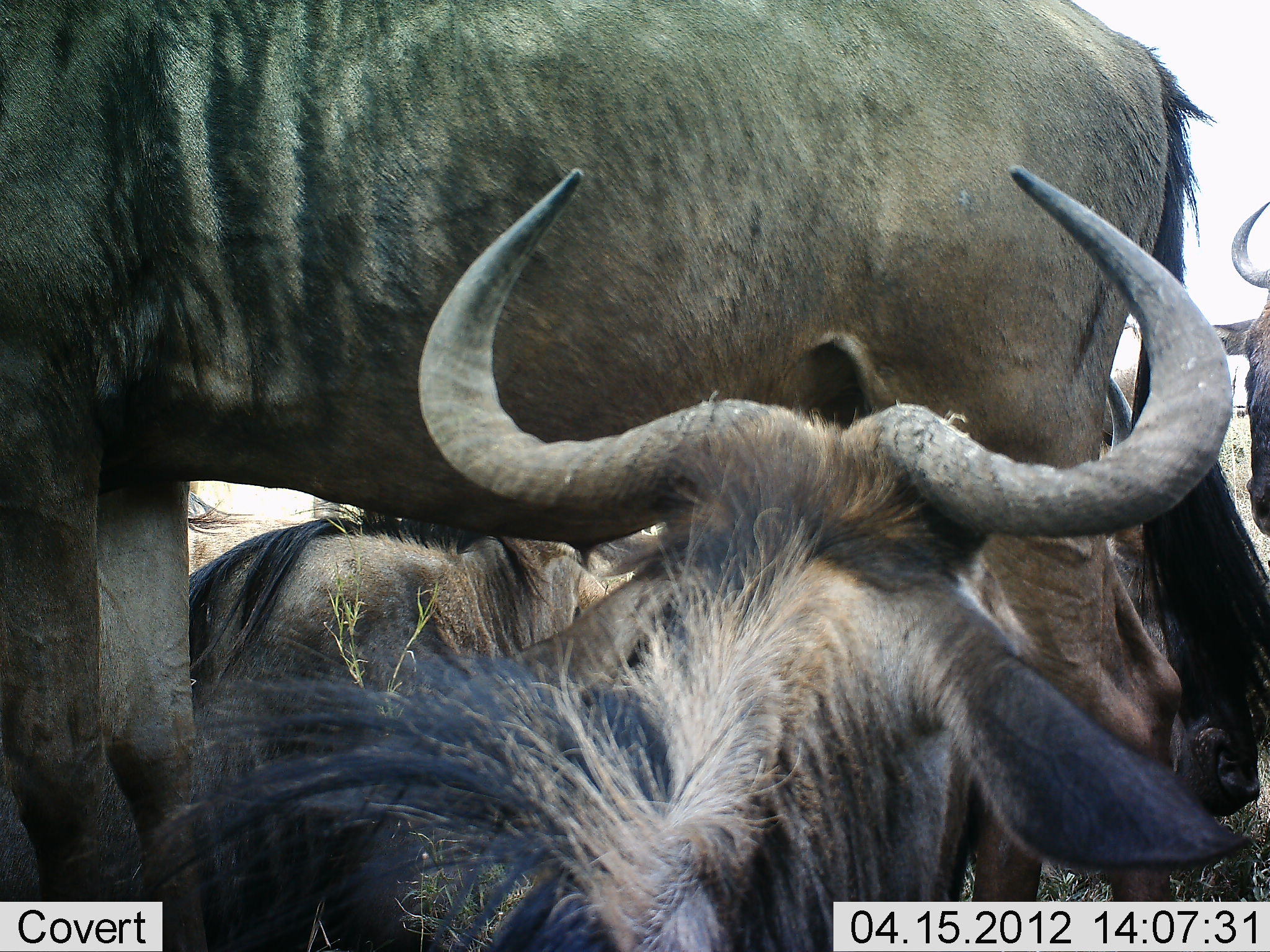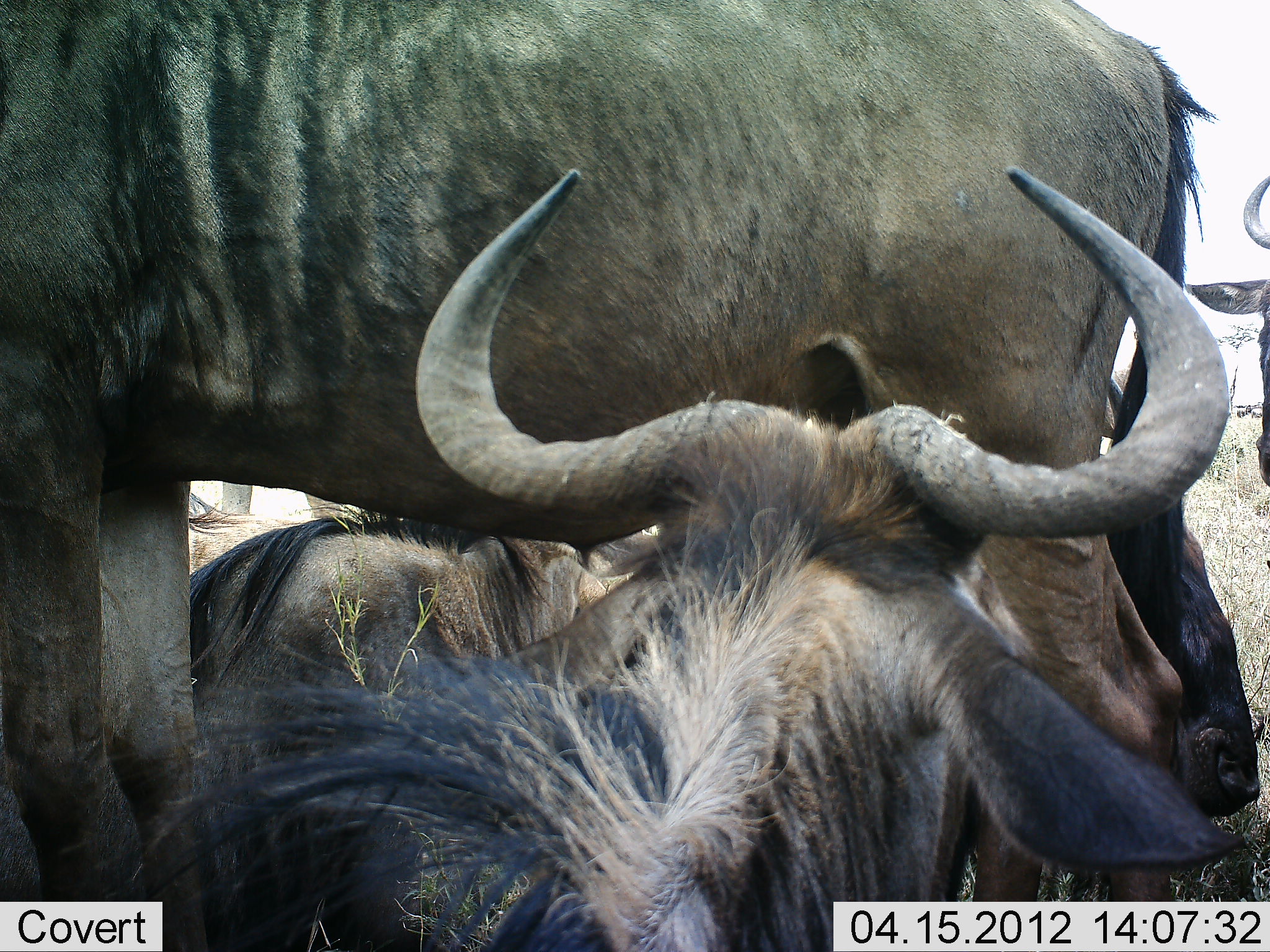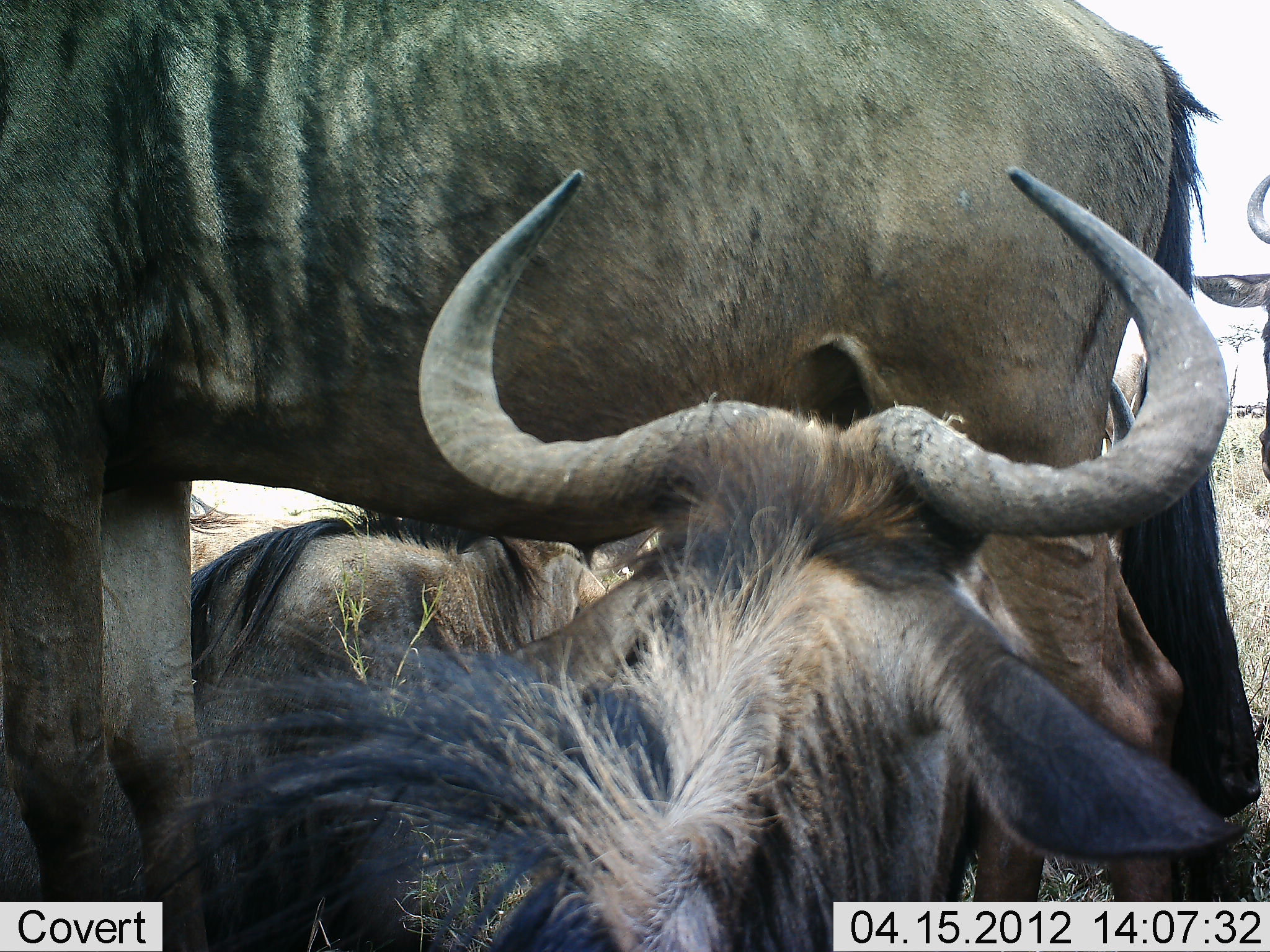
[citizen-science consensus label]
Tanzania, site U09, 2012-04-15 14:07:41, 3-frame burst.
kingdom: Animalia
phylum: Chordata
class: Mammalia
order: Artiodactyla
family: Bovidae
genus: Connochaetes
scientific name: Connochaetes taurinus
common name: blue wildebeest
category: wildebeest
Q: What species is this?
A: Wildebeest (blue wildebeest) (Connochaetes taurinus).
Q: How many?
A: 4.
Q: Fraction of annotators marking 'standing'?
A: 85%.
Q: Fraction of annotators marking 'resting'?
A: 85%.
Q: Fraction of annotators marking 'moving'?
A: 8%.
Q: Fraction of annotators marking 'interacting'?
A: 15%.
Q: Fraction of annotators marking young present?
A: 0%.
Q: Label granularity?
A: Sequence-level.